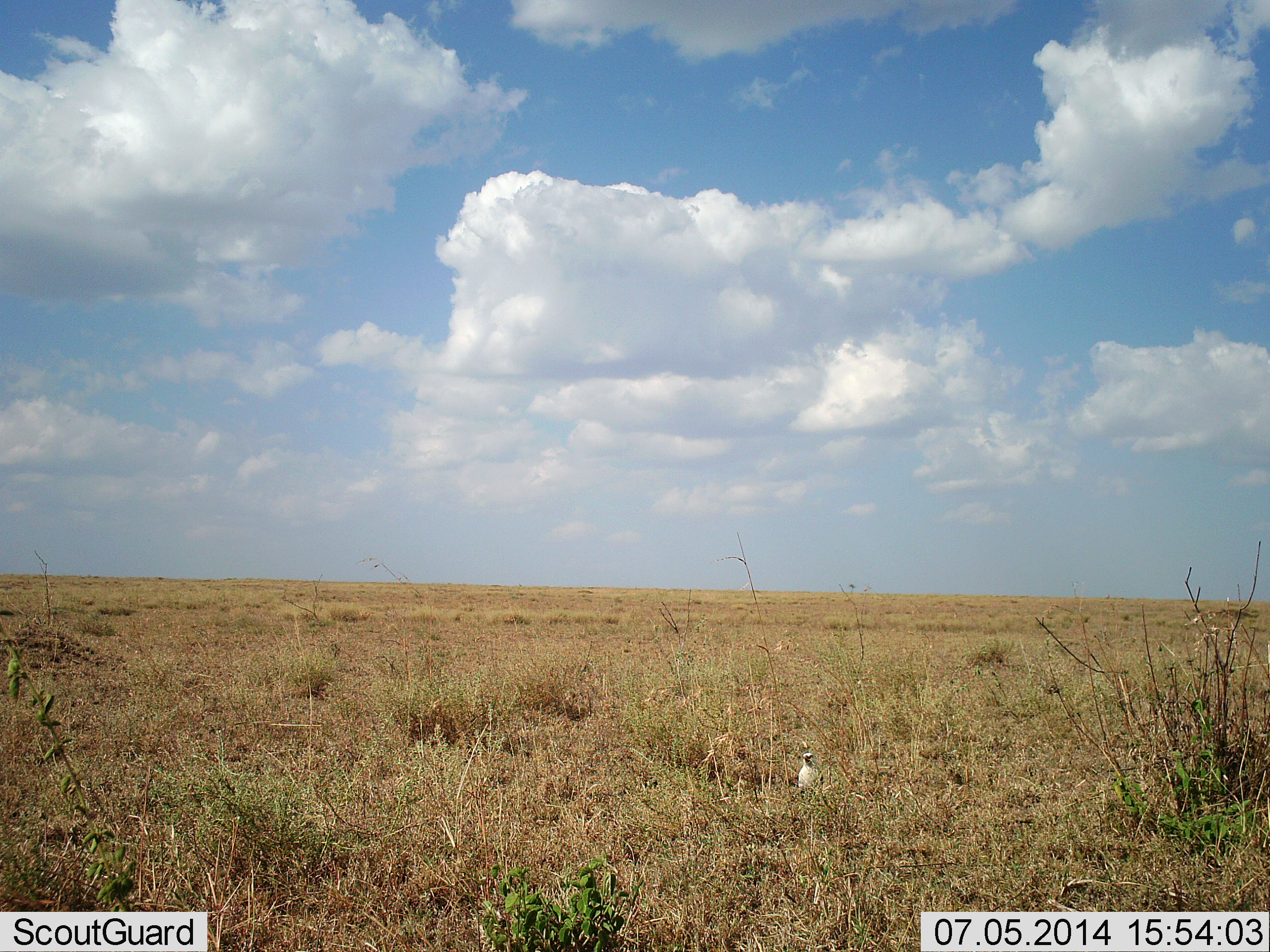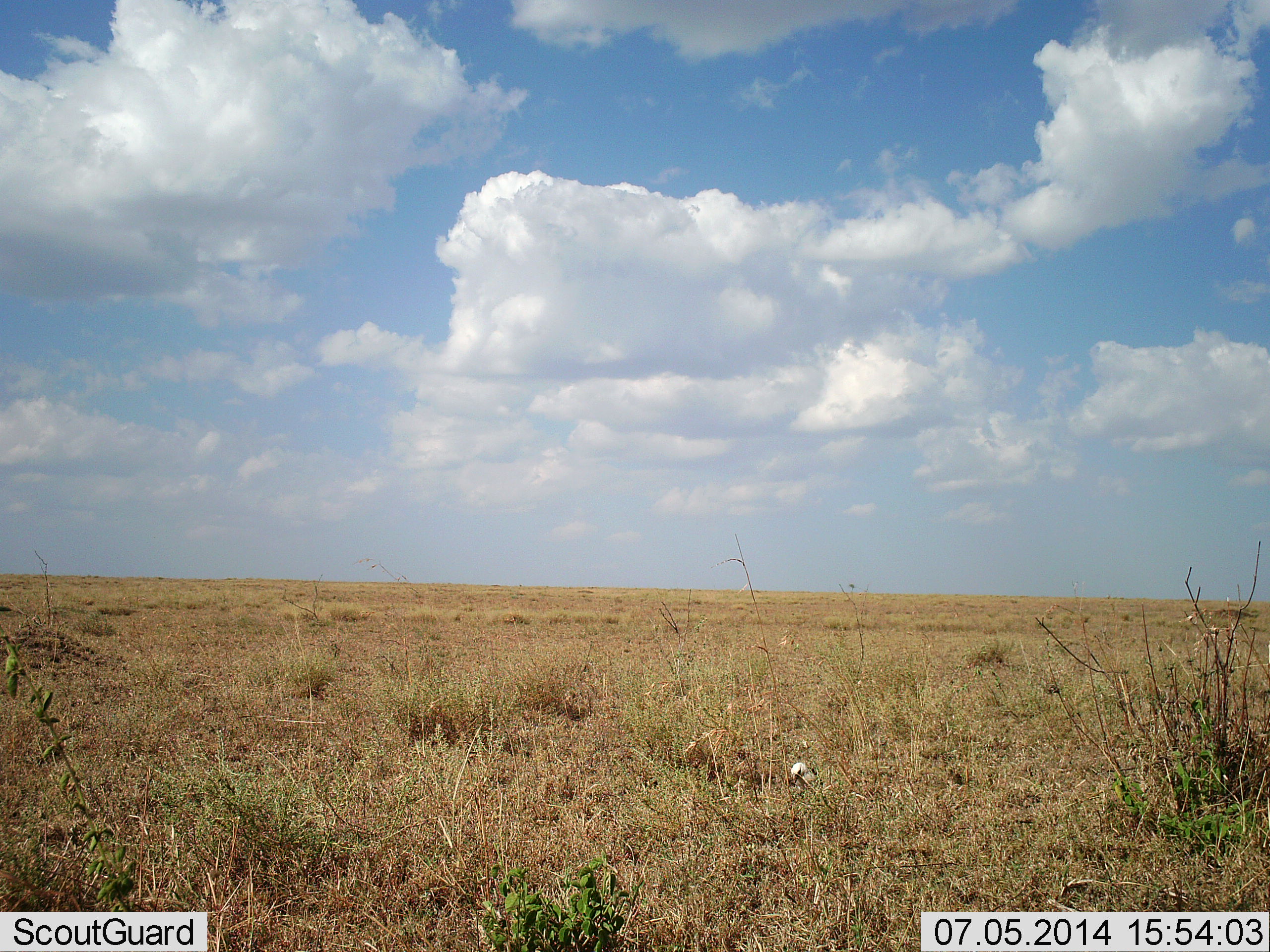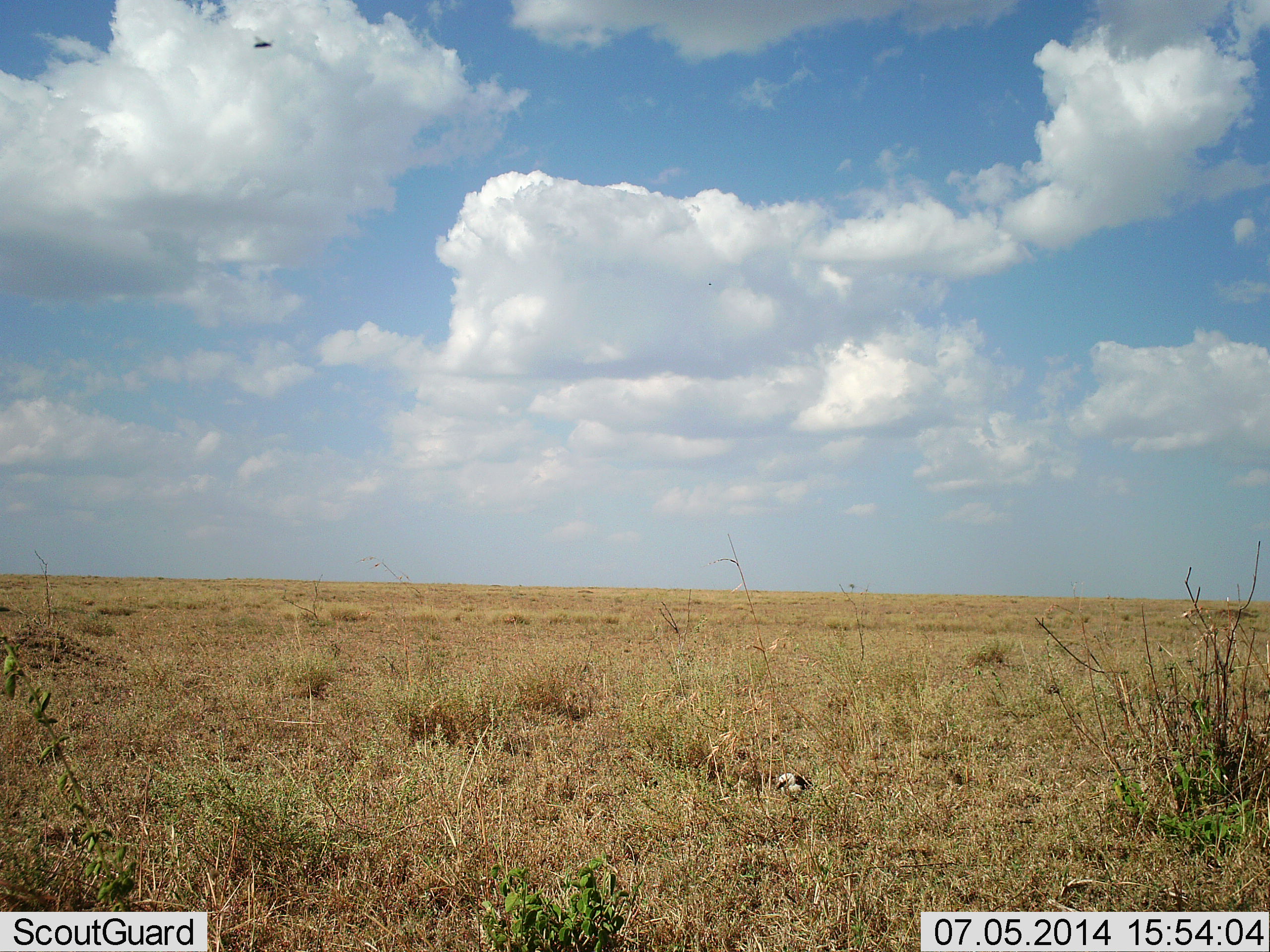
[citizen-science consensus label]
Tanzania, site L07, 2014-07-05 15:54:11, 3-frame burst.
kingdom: Animalia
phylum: Chordata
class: Aves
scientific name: Aves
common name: bird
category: otherbird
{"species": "otherbird (bird) (Aves)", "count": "1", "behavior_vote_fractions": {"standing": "30%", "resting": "0%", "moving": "50%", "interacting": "0%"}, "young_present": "0%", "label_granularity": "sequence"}